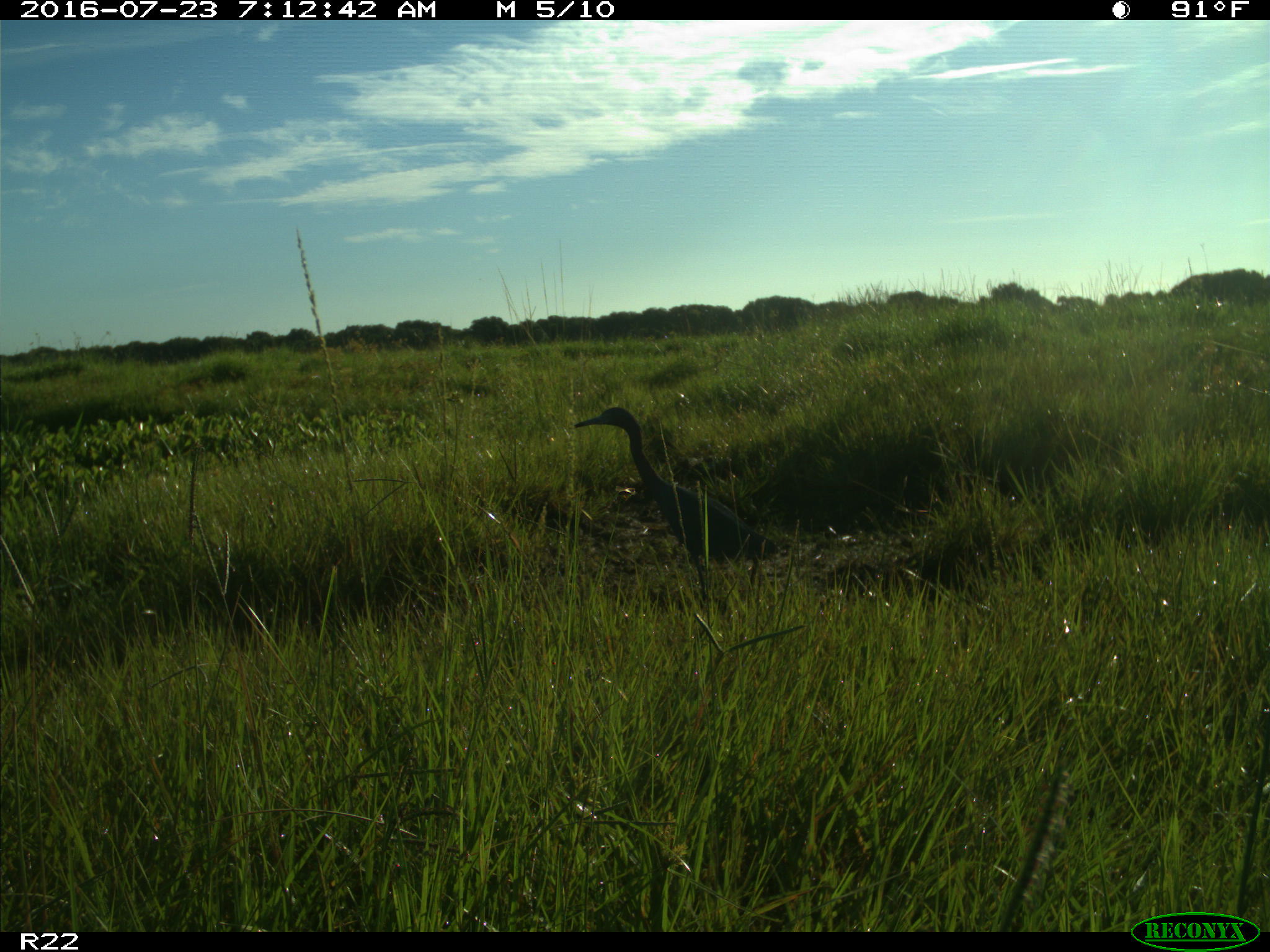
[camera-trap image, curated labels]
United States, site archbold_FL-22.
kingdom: Animalia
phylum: Chordata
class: Aves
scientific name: Aves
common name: birds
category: unidentified bird